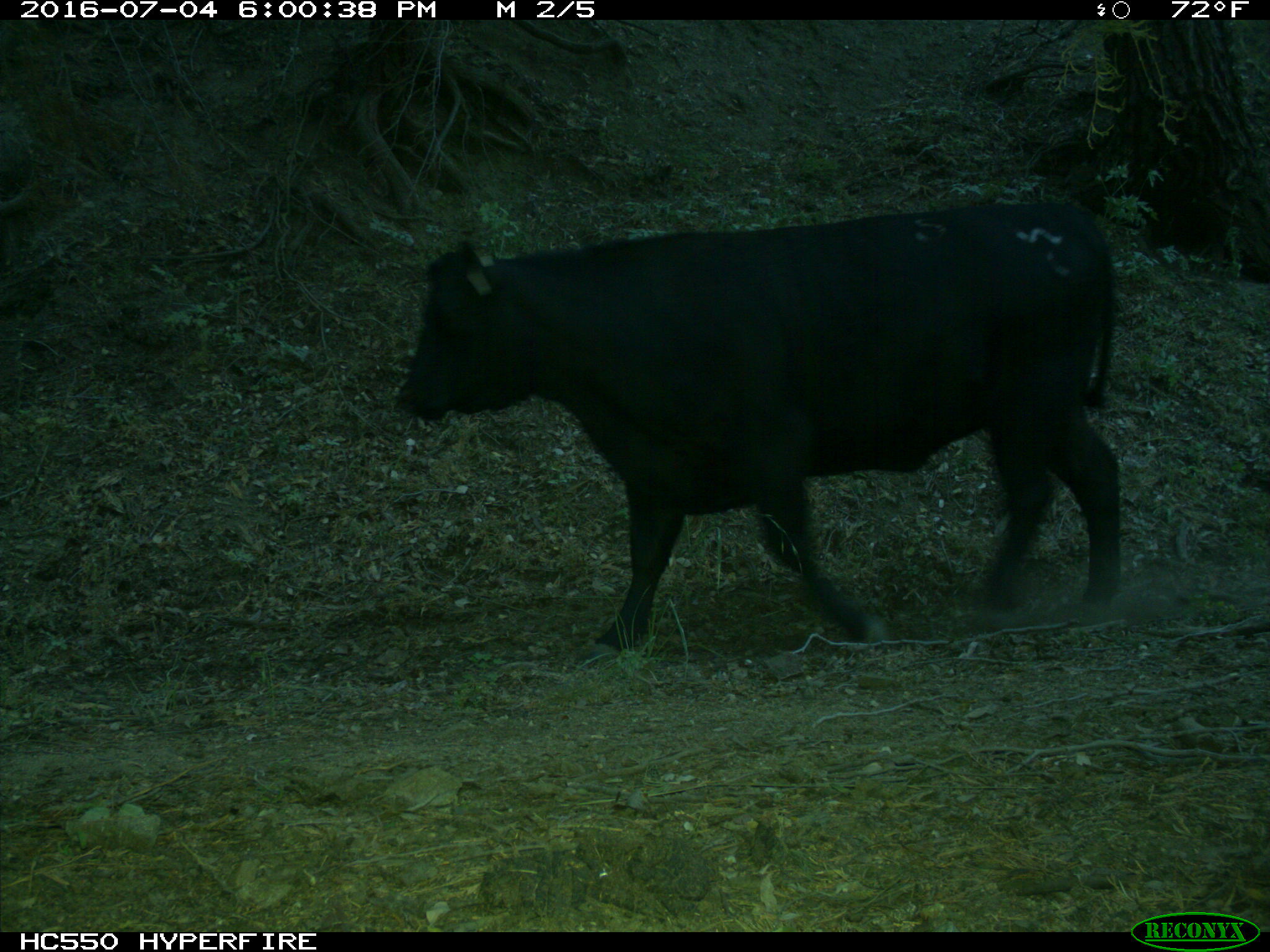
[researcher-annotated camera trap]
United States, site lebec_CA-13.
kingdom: Animalia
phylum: Chordata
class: Mammalia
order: Artiodactyla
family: Bovidae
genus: Bos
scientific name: Bos taurus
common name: domestic cow